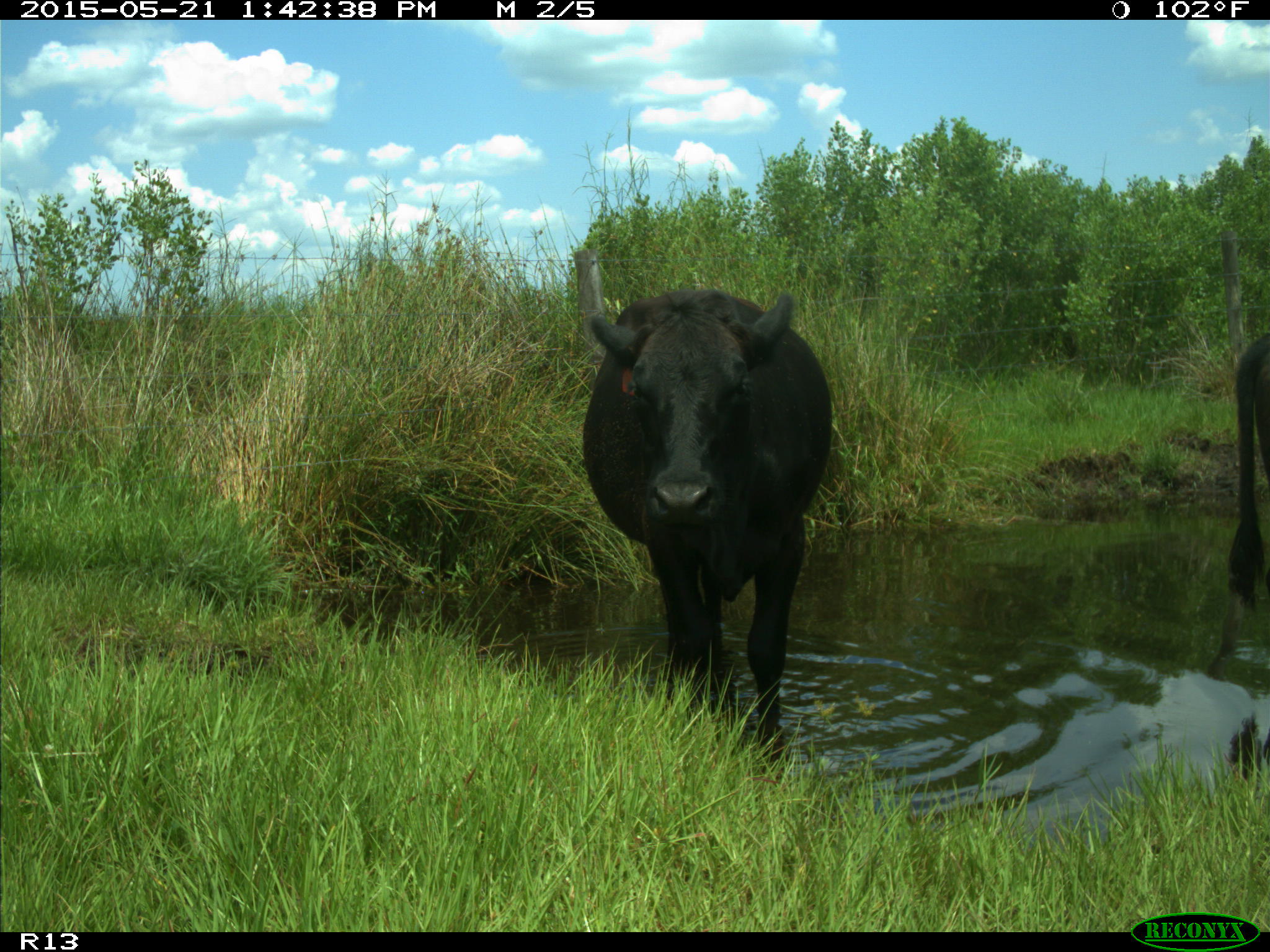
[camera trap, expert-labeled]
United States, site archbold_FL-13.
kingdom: Animalia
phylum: Chordata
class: Mammalia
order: Artiodactyla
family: Bovidae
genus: Bos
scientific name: Bos taurus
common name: domestic cow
Bos taurus (domestic cow).